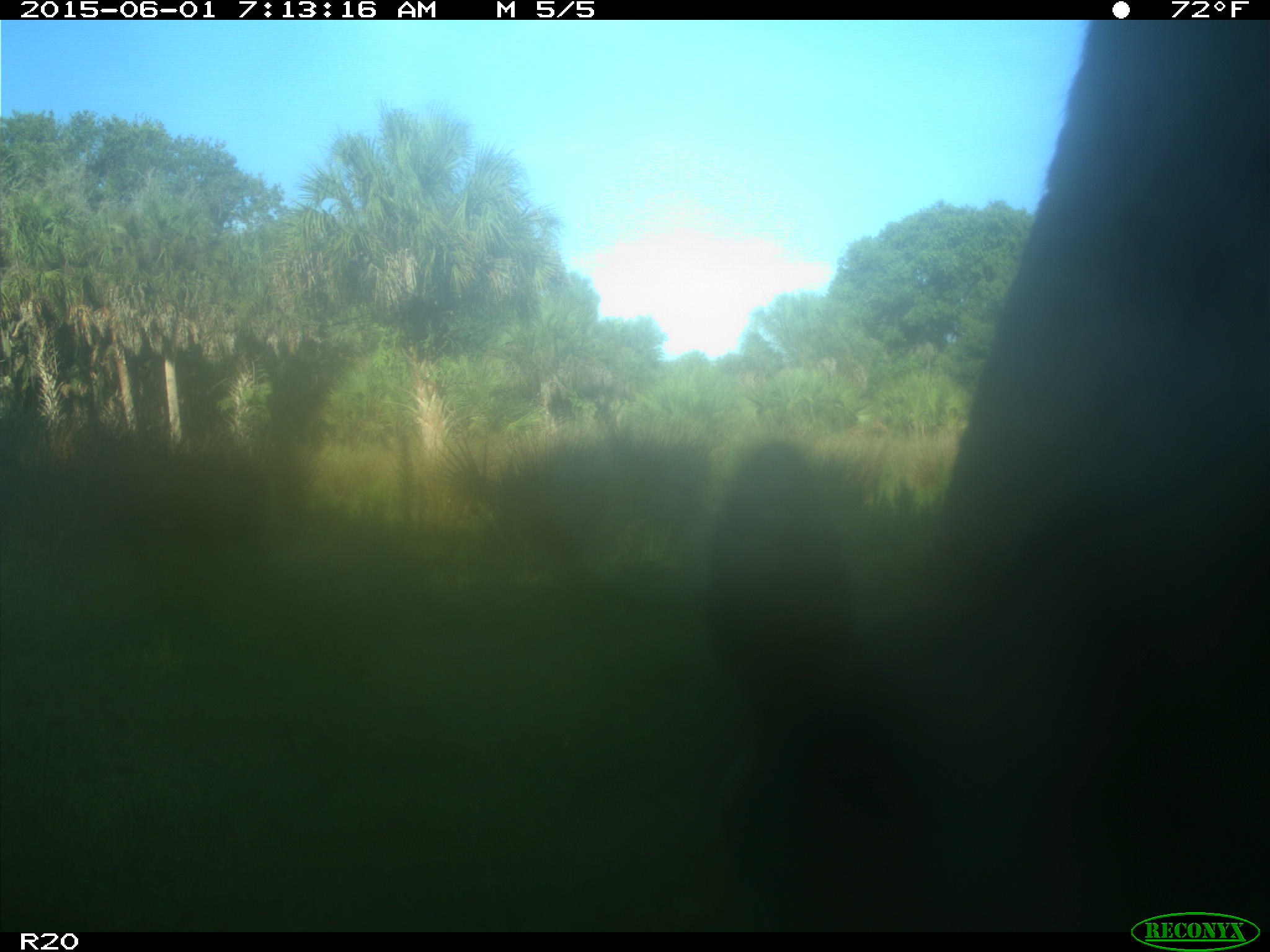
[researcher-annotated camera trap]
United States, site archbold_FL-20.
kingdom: Animalia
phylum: Chordata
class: Mammalia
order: Artiodactyla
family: Bovidae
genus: Bos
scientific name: Bos taurus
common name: domestic cow